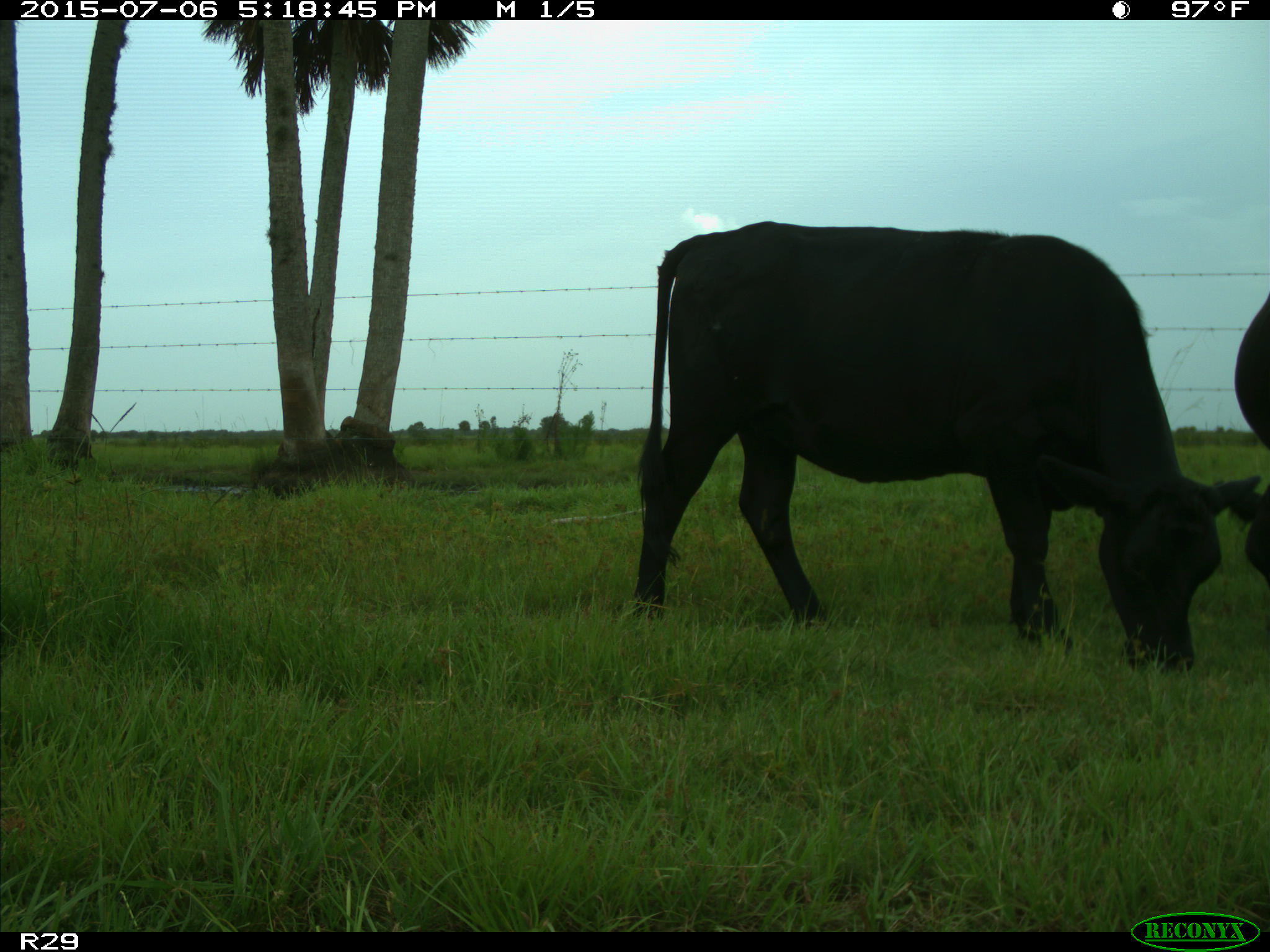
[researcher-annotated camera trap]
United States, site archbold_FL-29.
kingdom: Animalia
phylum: Chordata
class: Mammalia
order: Artiodactyla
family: Bovidae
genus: Bos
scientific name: Bos taurus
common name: domestic cow